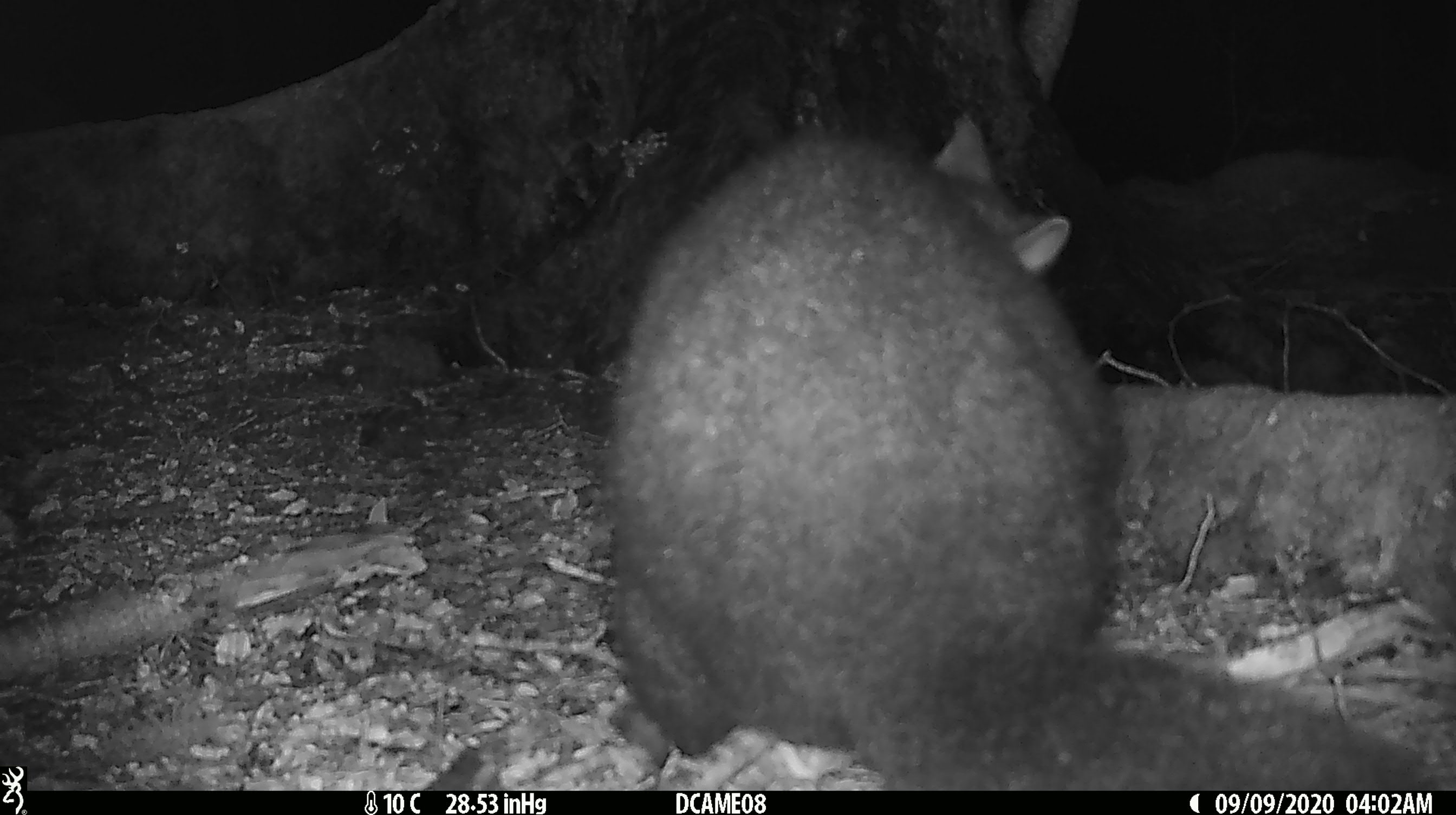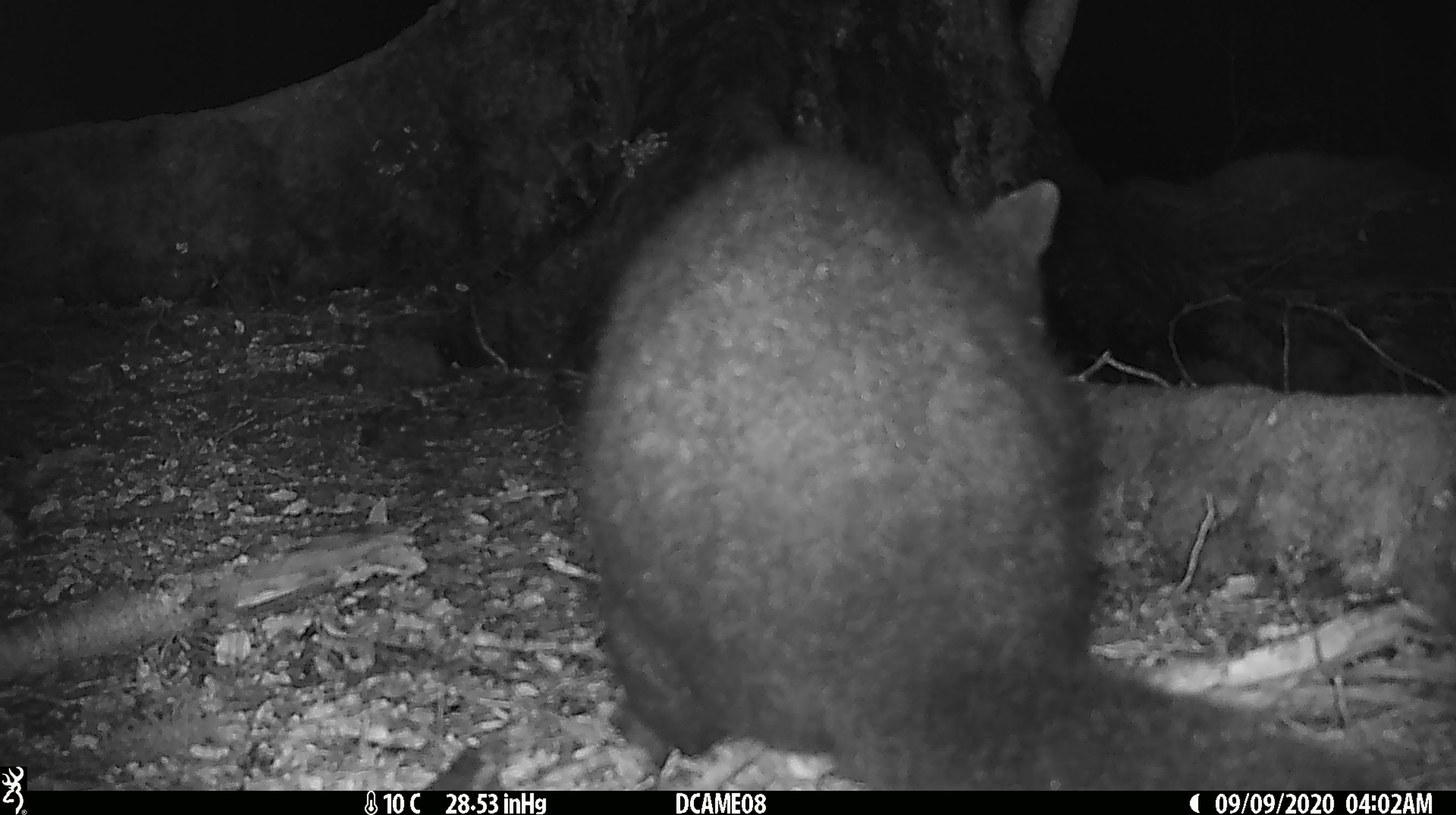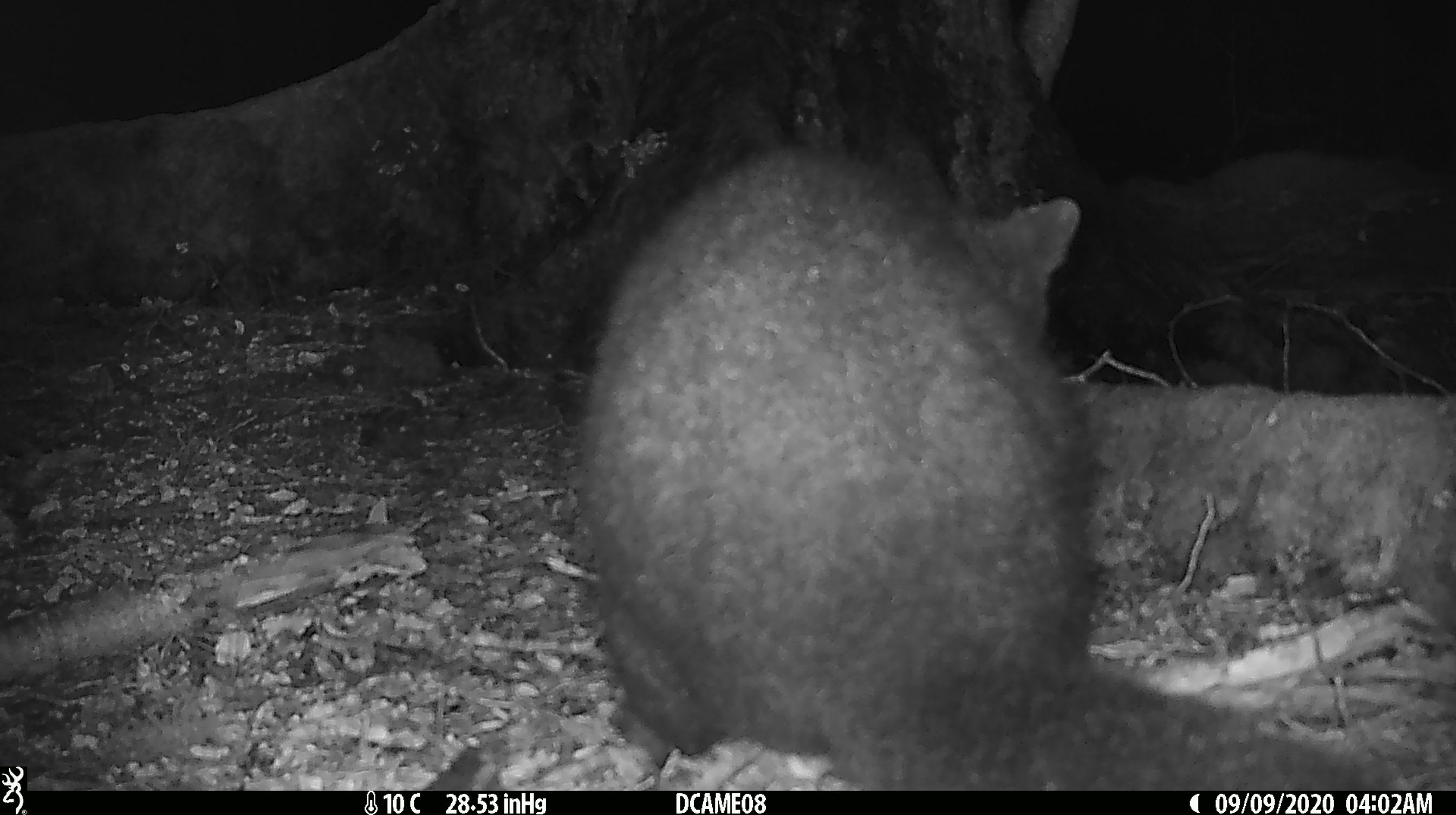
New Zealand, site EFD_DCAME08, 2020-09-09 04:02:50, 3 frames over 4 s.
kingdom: Animalia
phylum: Chordata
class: Mammalia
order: Diprotodontia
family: Phalangeridae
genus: Trichosurus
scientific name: Trichosurus vulpecula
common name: common brushtail possum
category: possum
Possum (common brushtail possum) (Trichosurus vulpecula).